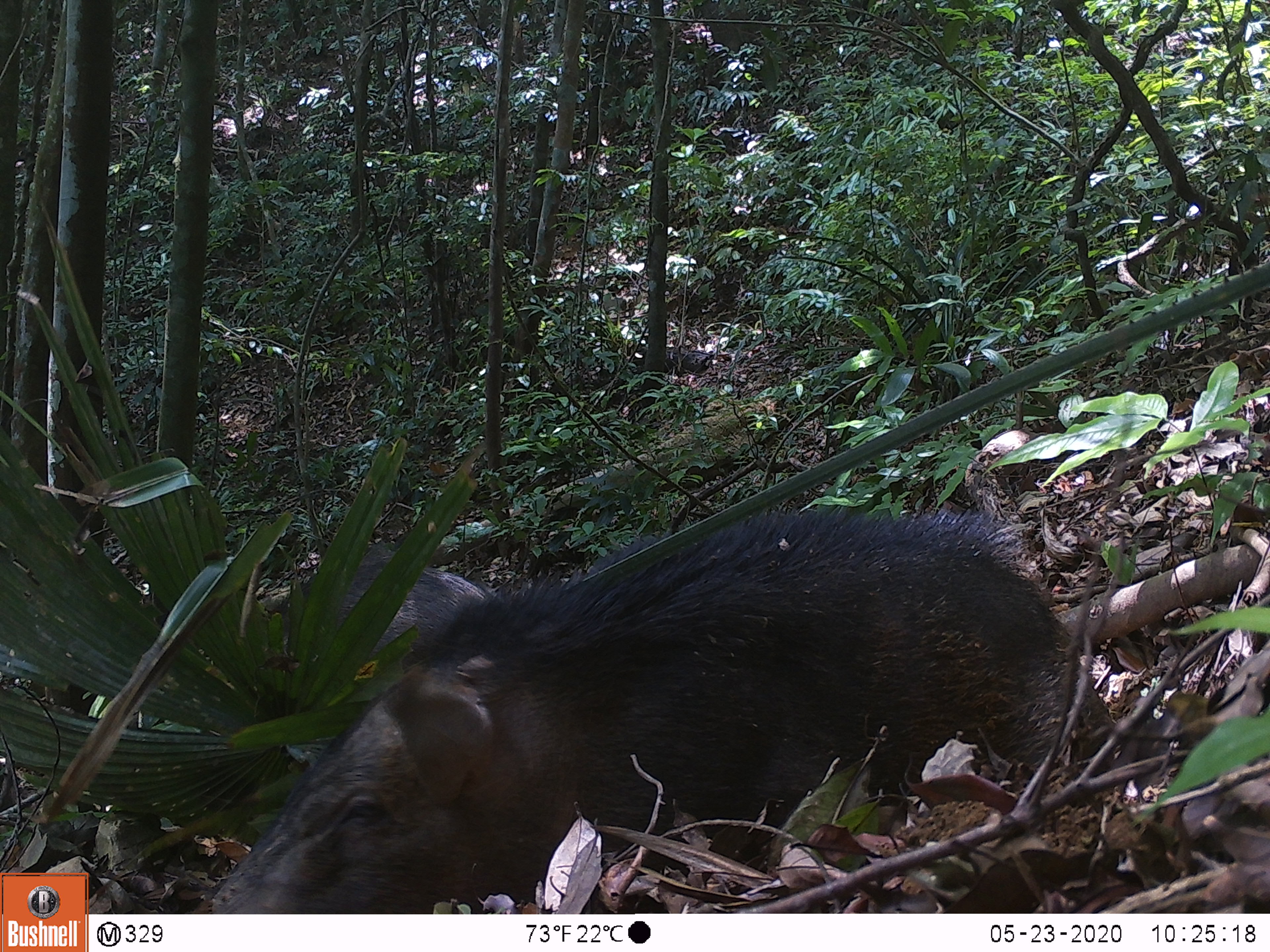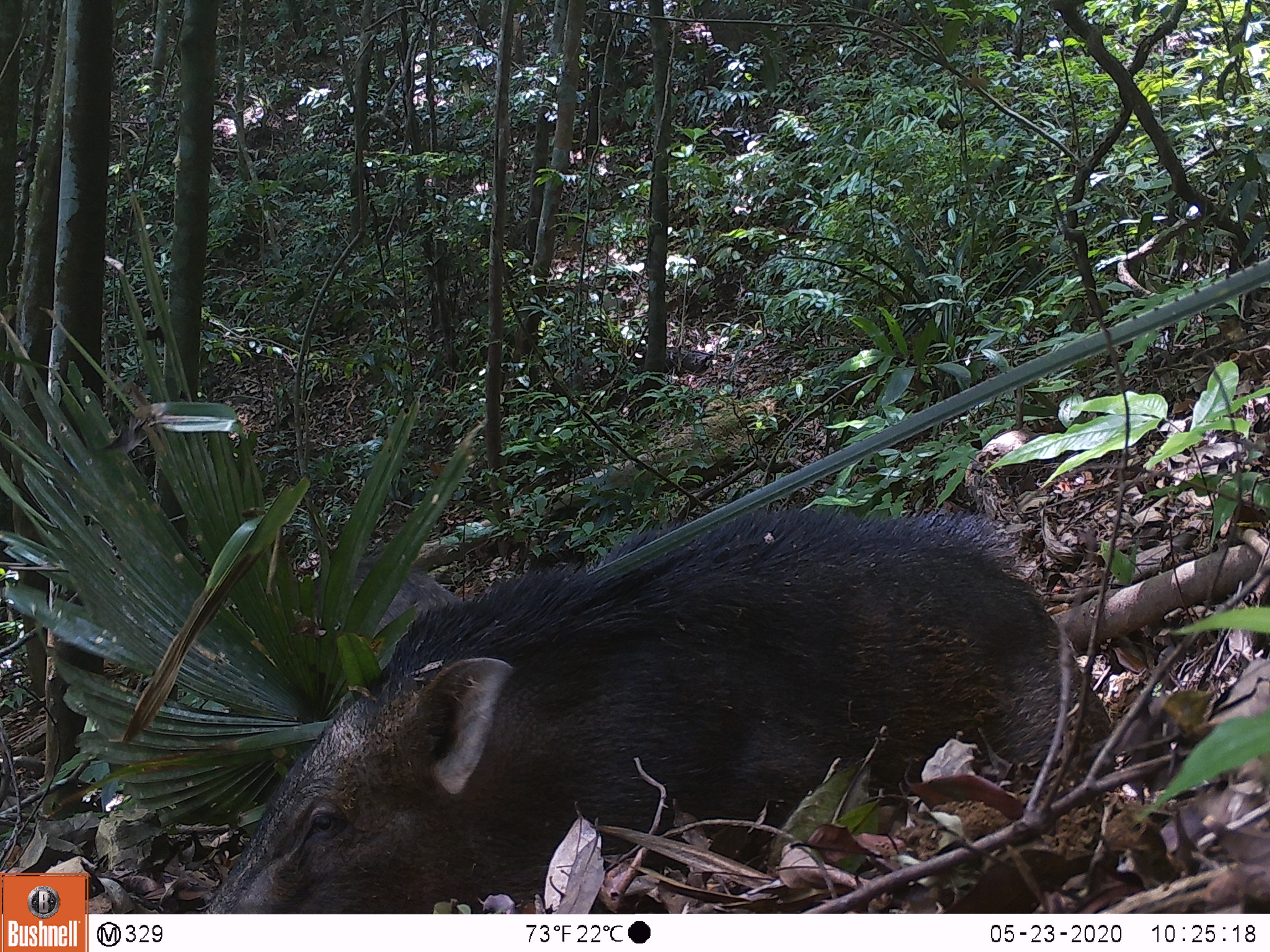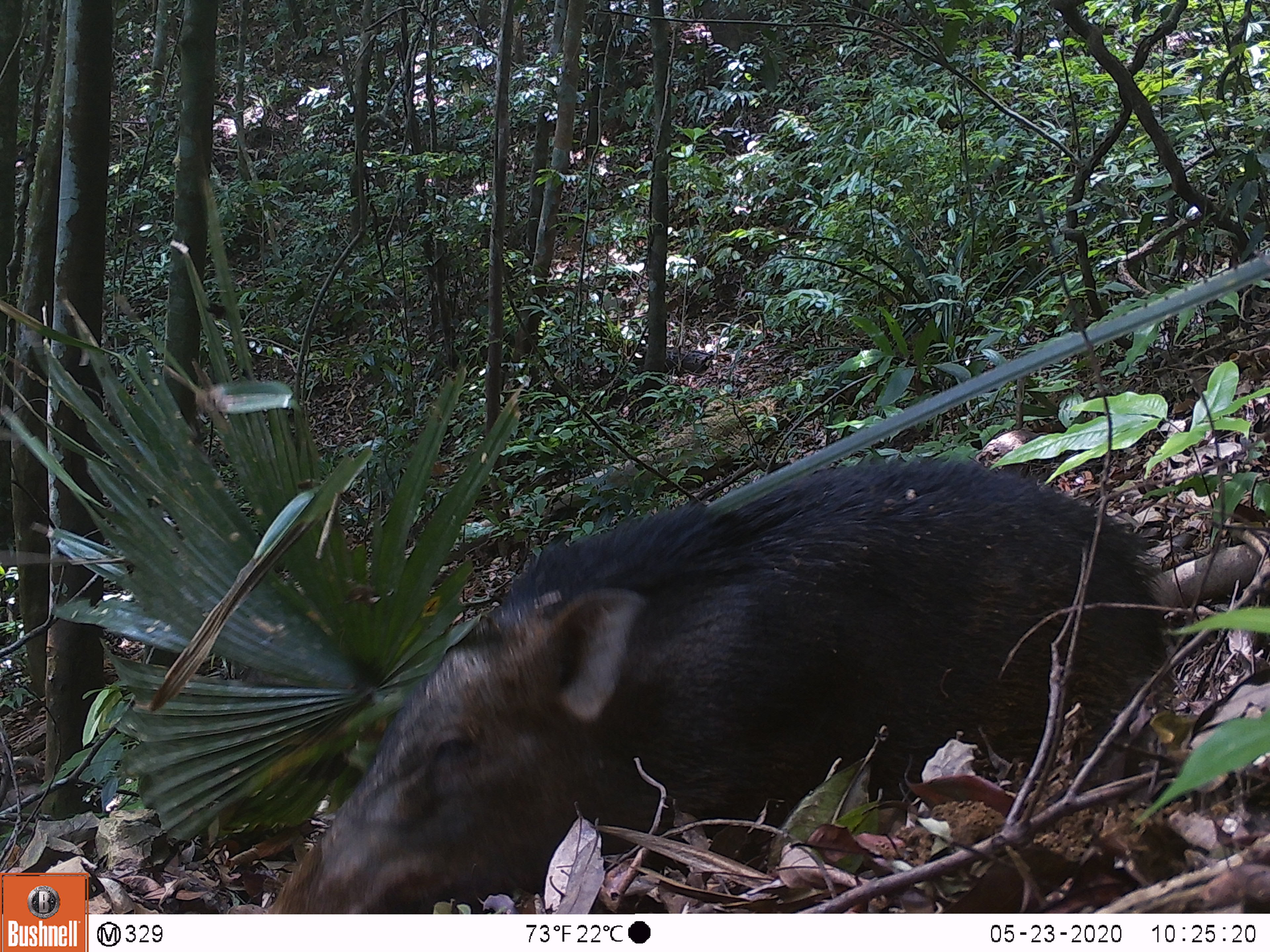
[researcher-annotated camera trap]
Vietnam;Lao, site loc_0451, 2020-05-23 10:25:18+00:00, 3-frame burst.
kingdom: Animalia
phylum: Chordata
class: Mammalia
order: Artiodactyla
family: Suidae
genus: Sus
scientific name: Sus scrofa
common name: eurasian wild pig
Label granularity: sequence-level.